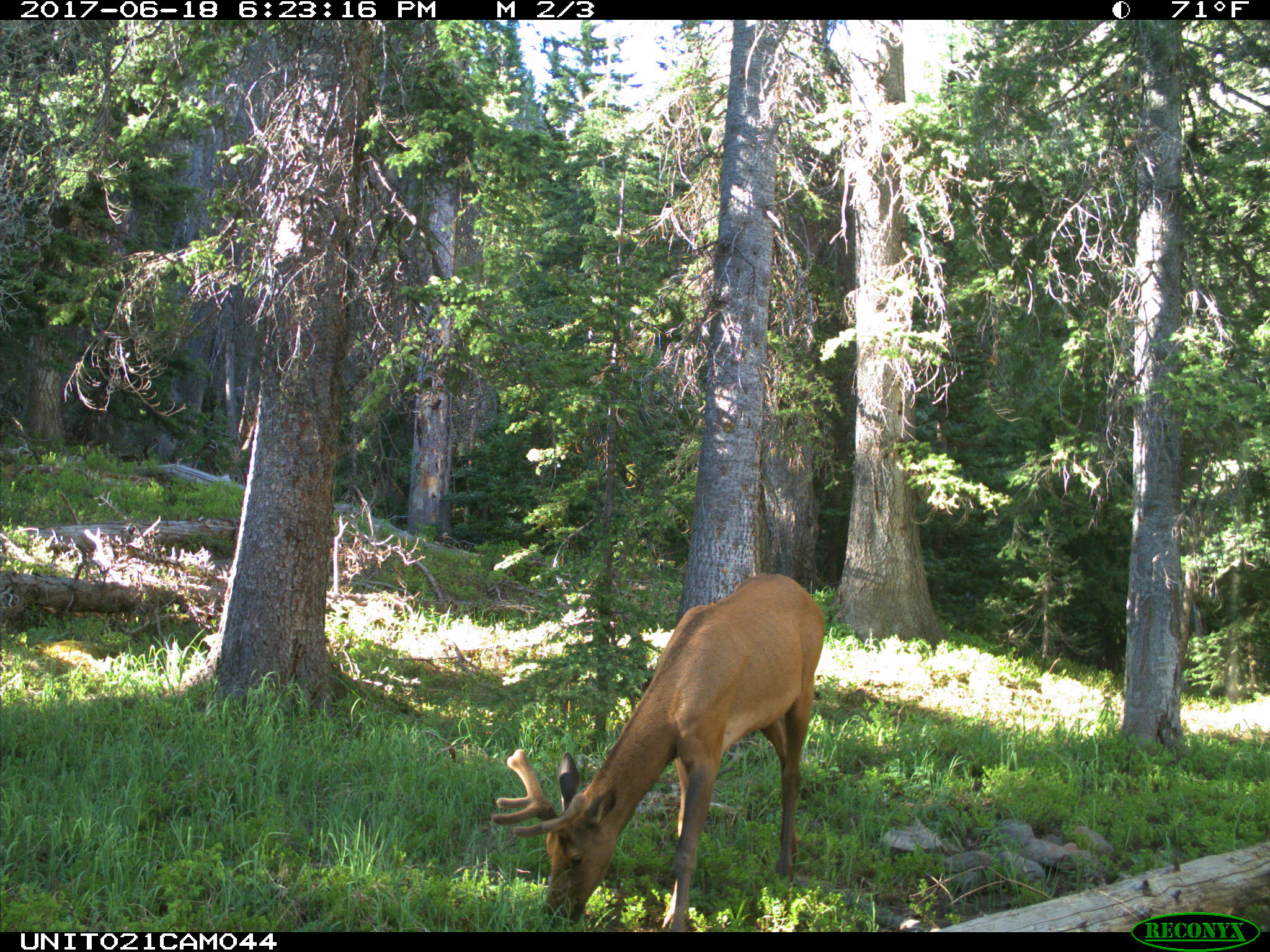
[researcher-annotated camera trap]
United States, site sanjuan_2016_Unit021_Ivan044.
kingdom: Animalia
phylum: Chordata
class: Mammalia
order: Artiodactyla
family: Cervidae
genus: Cervus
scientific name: Cervus elaphus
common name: red deer